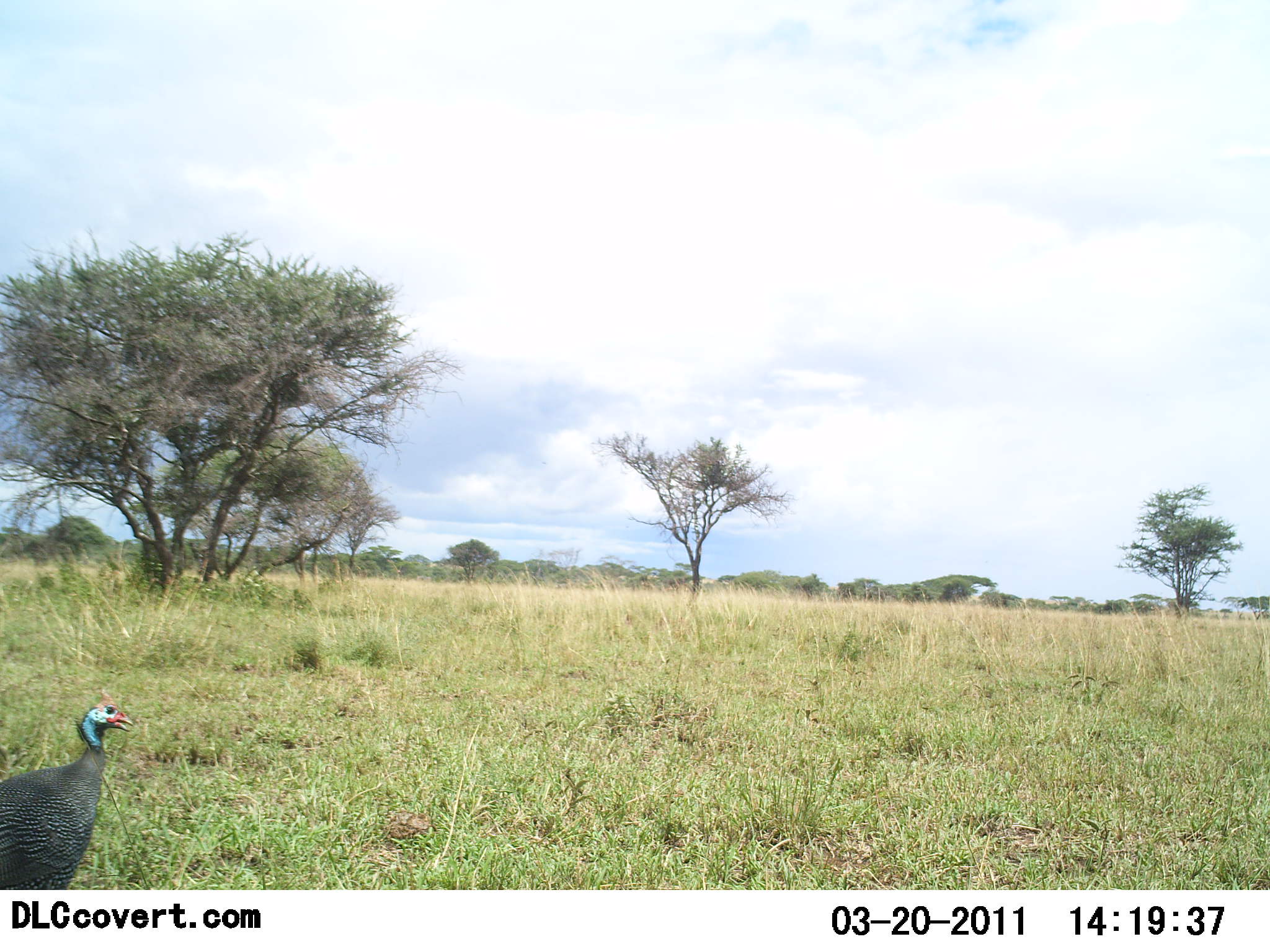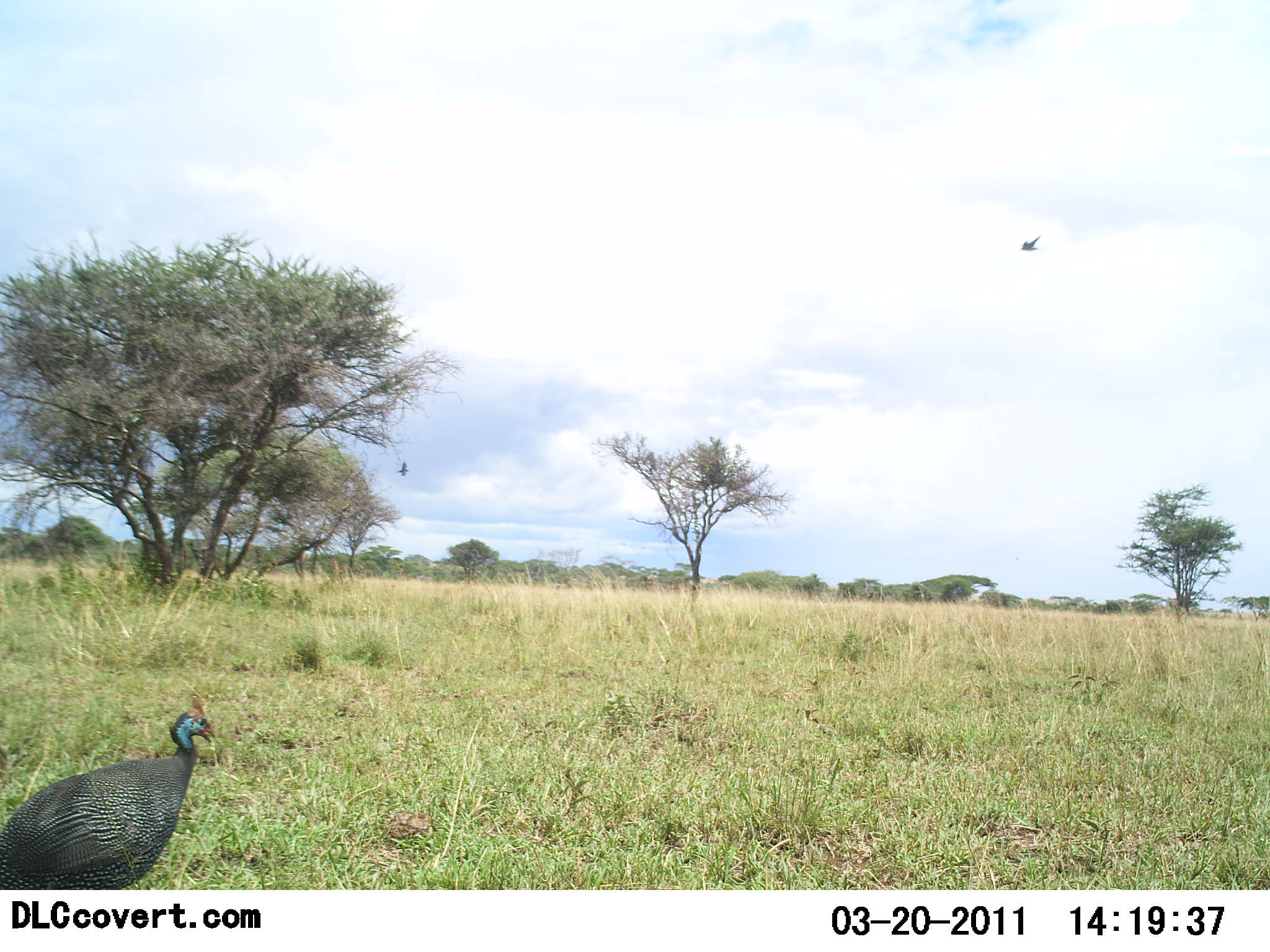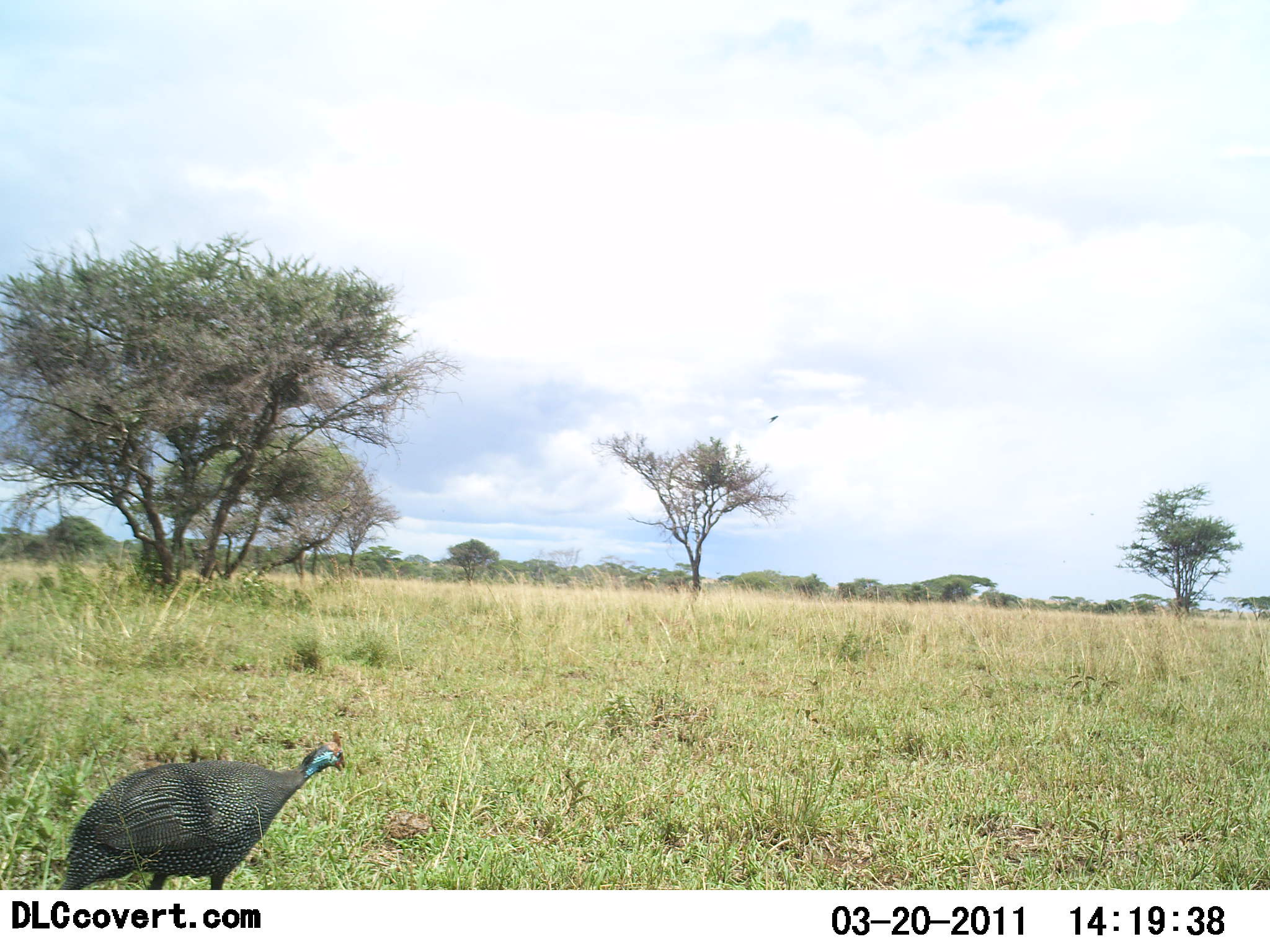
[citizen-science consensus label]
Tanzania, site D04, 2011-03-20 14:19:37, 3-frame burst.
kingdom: Animalia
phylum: Chordata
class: Aves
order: Galliformes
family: Numididae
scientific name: Numididae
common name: guinea fowl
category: guineafowl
Guineafowl (guinea fowl) (Numididae), count 1. Behavior (volunteer vote fractions): standing 6%, resting 0%, moving 100%, interacting 0%. Young present (vote fraction): 0%. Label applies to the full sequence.